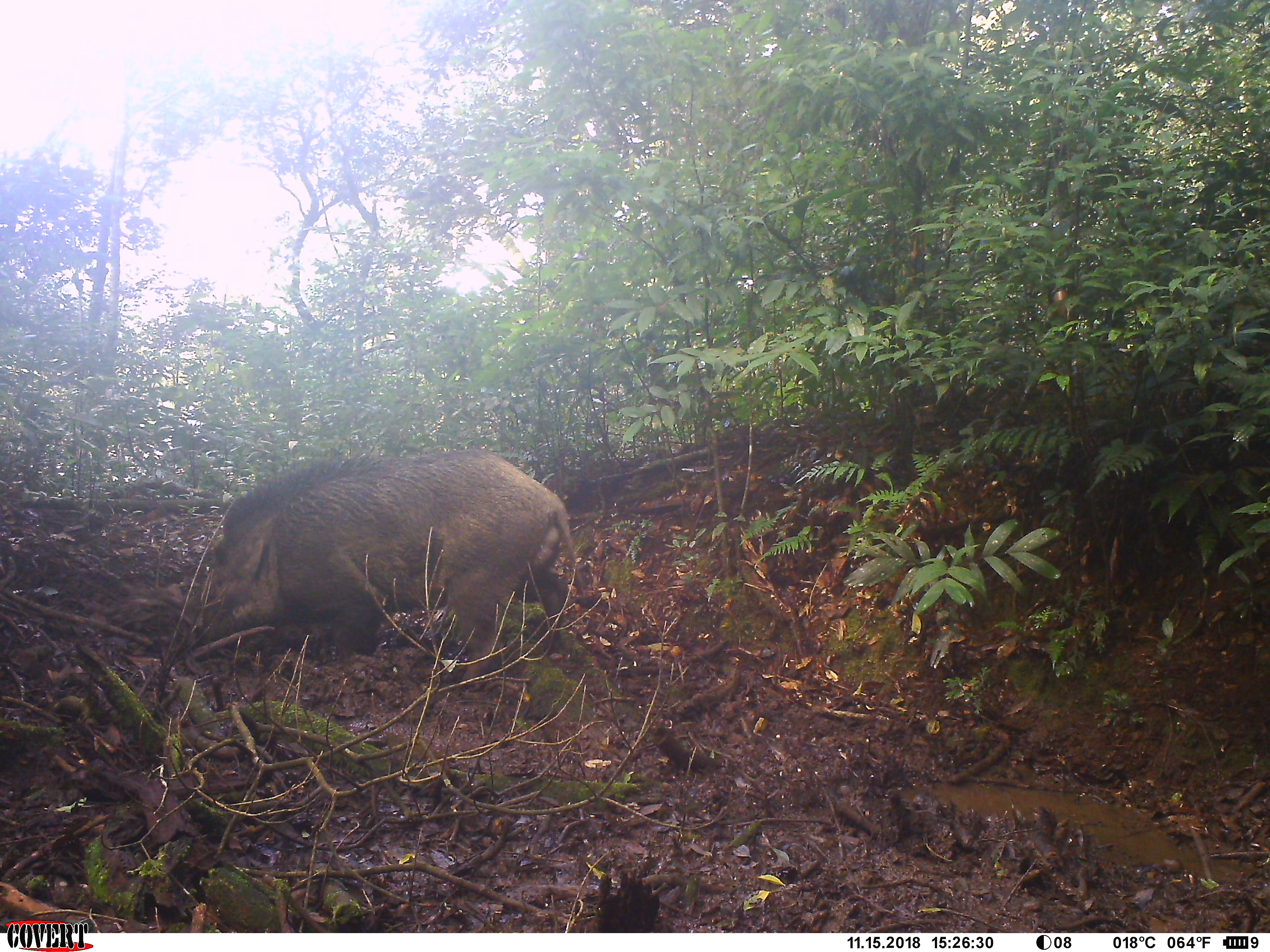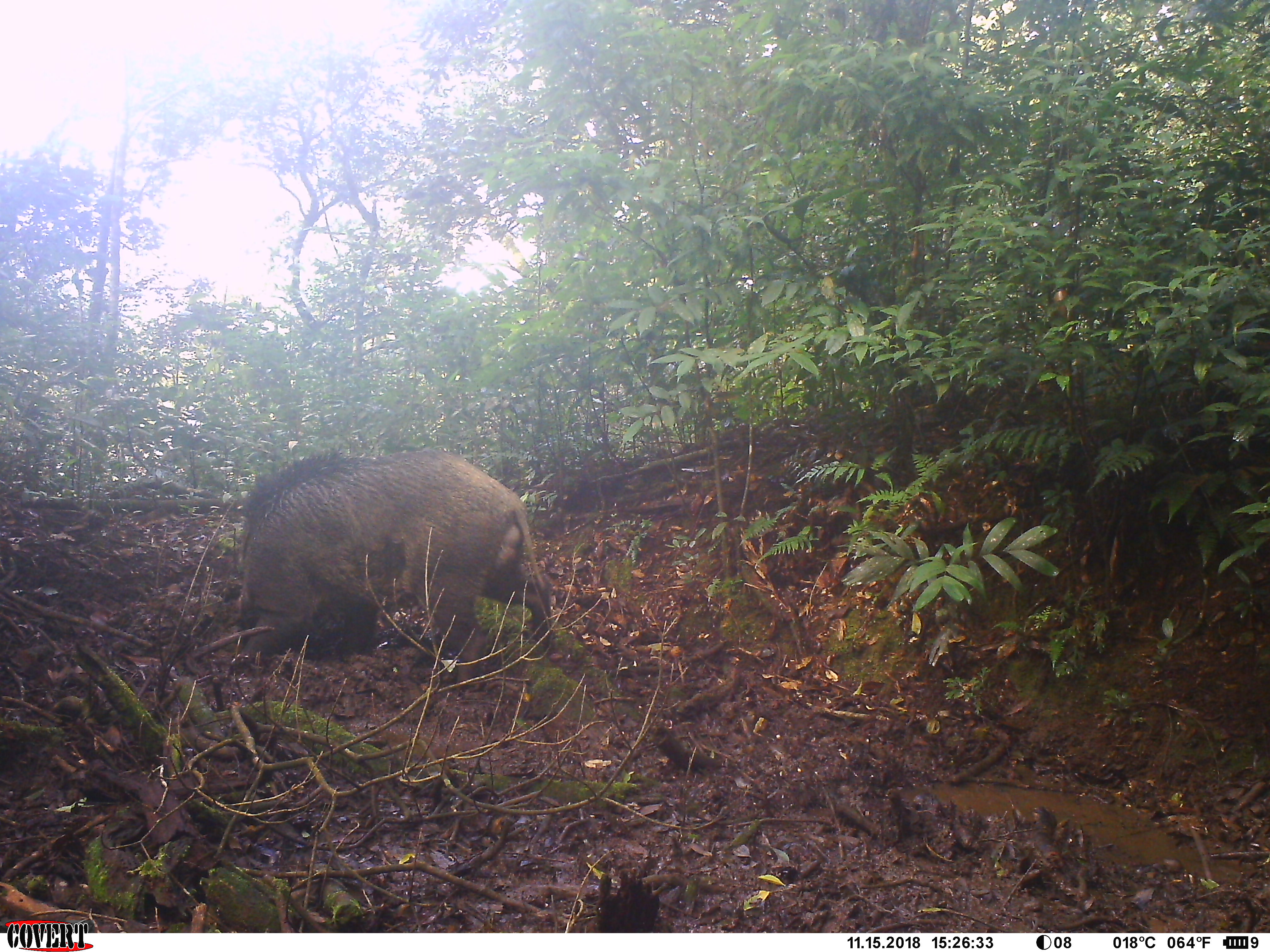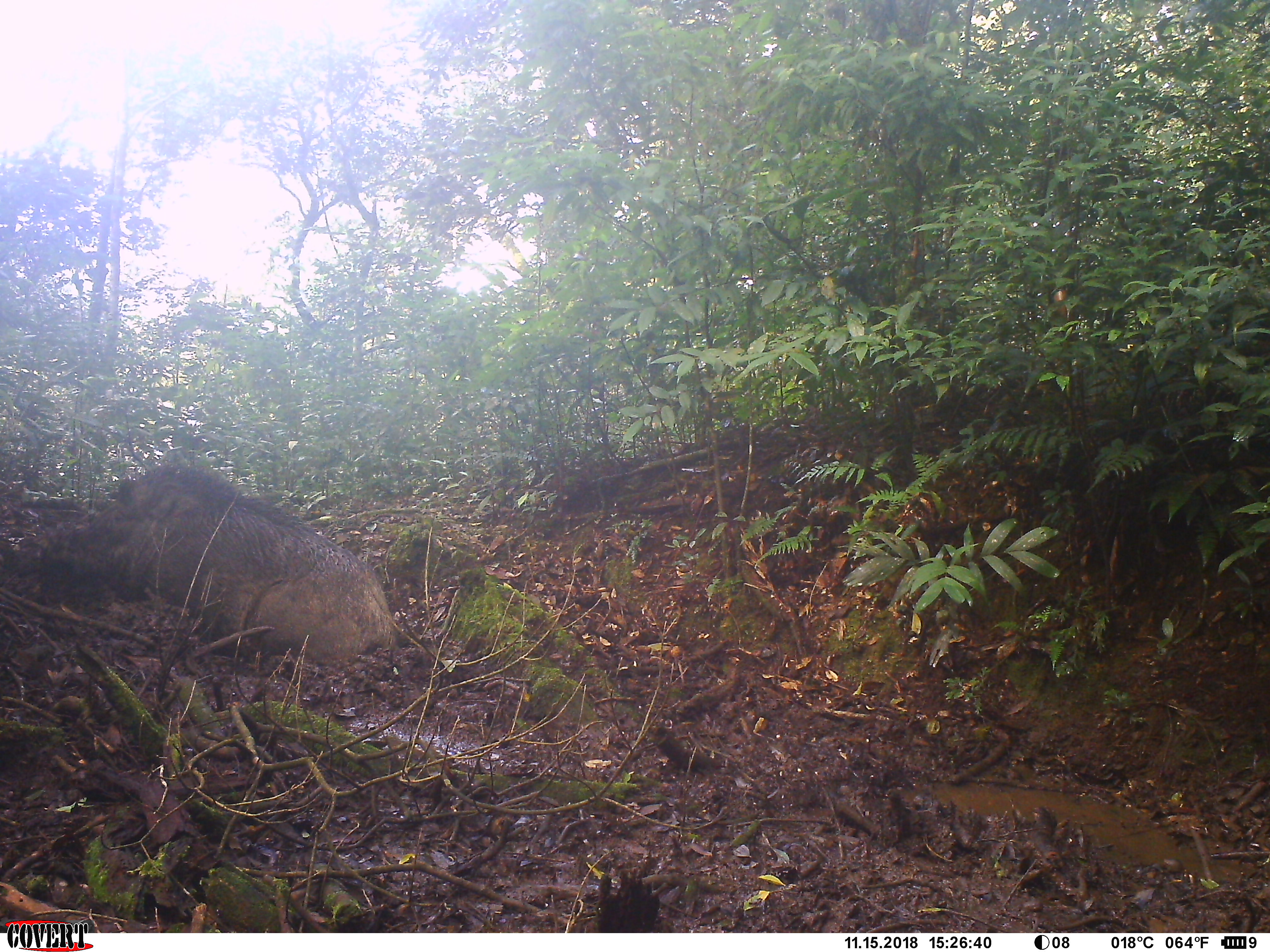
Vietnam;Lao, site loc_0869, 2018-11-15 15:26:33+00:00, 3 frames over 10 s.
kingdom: Animalia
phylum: Chordata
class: Mammalia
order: Artiodactyla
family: Suidae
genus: Sus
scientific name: Sus scrofa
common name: eurasian wild pig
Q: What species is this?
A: Eurasian wild pig (Sus scrofa).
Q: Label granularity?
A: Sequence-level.